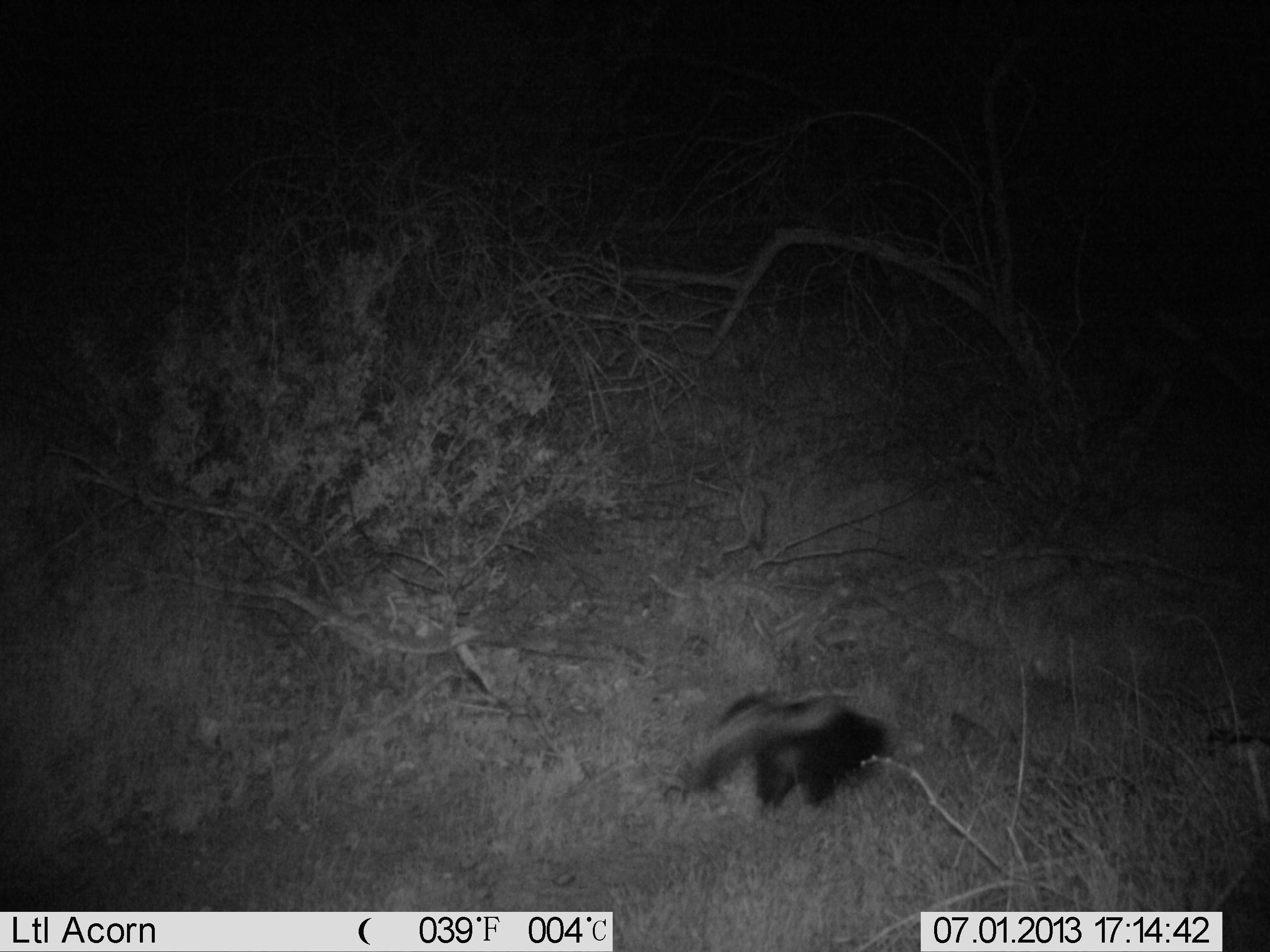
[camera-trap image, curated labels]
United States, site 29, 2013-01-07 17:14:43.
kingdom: Animalia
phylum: Chordata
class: Mammalia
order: Carnivora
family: Mephitidae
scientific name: Mephitidae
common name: skunk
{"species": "skunk (Mephitidae)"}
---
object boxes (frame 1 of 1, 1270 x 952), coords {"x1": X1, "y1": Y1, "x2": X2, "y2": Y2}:
skunk: {"x1": 666, "y1": 688, "x2": 901, "y2": 820}